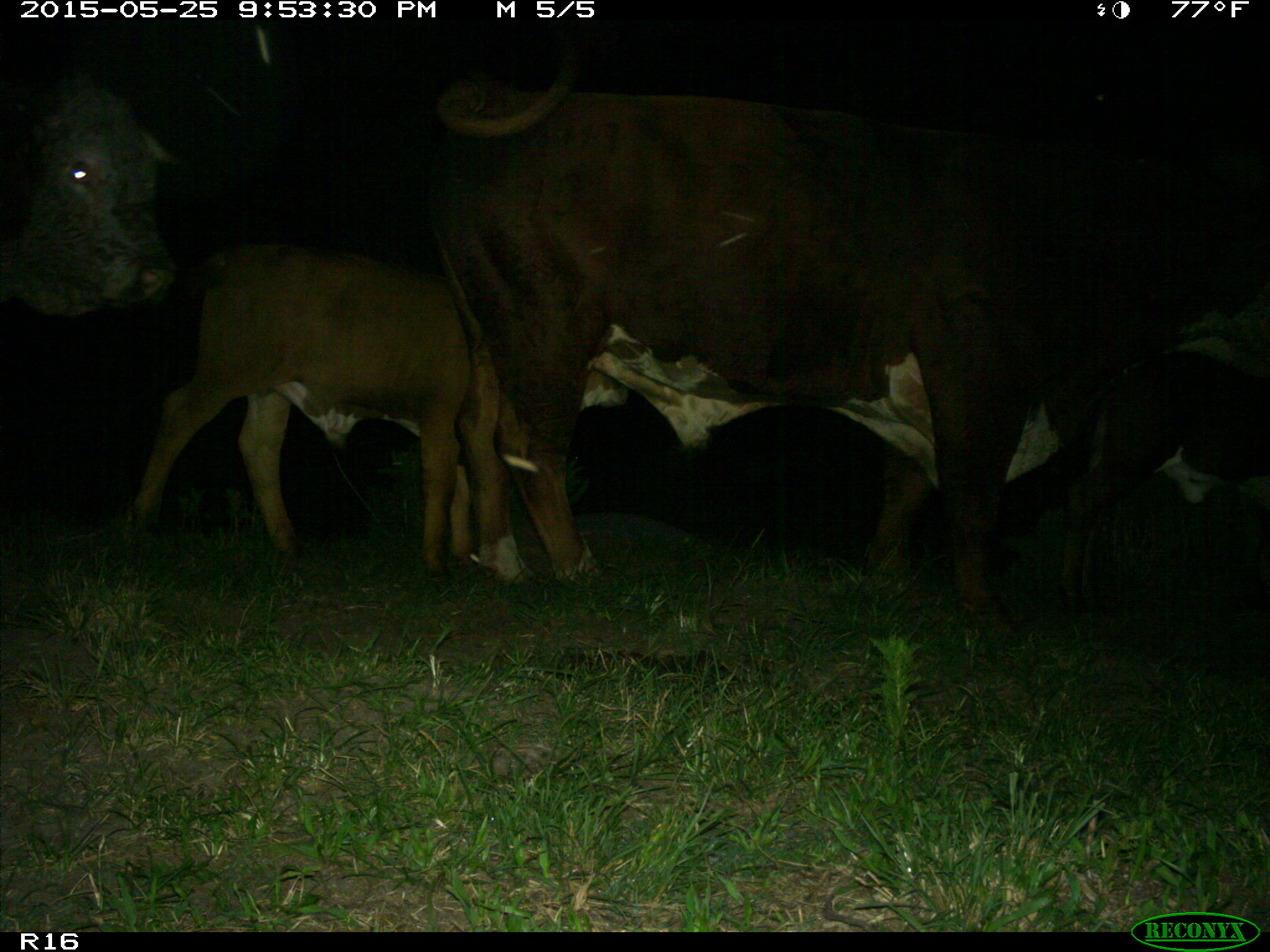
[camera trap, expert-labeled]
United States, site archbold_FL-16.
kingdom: Animalia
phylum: Chordata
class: Mammalia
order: Artiodactyla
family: Bovidae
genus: Bos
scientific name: Bos taurus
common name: domestic cow